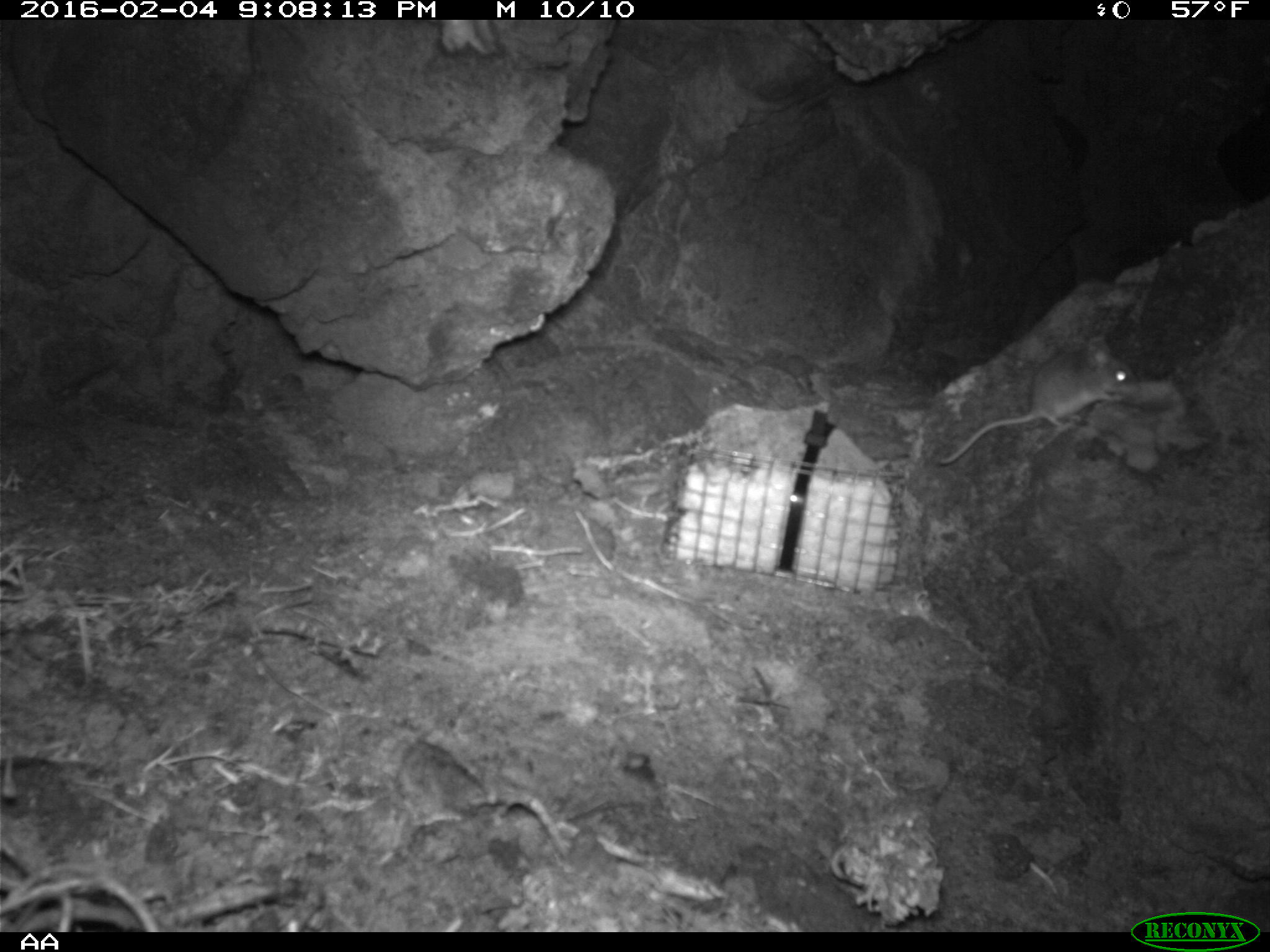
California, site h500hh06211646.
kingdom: Animalia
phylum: Chordata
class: Mammalia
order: Rodentia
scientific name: Rodentia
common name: rodent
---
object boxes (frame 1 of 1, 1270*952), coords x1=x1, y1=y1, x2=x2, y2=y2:
rodent: x1=935, y1=335, x2=1139, y2=463